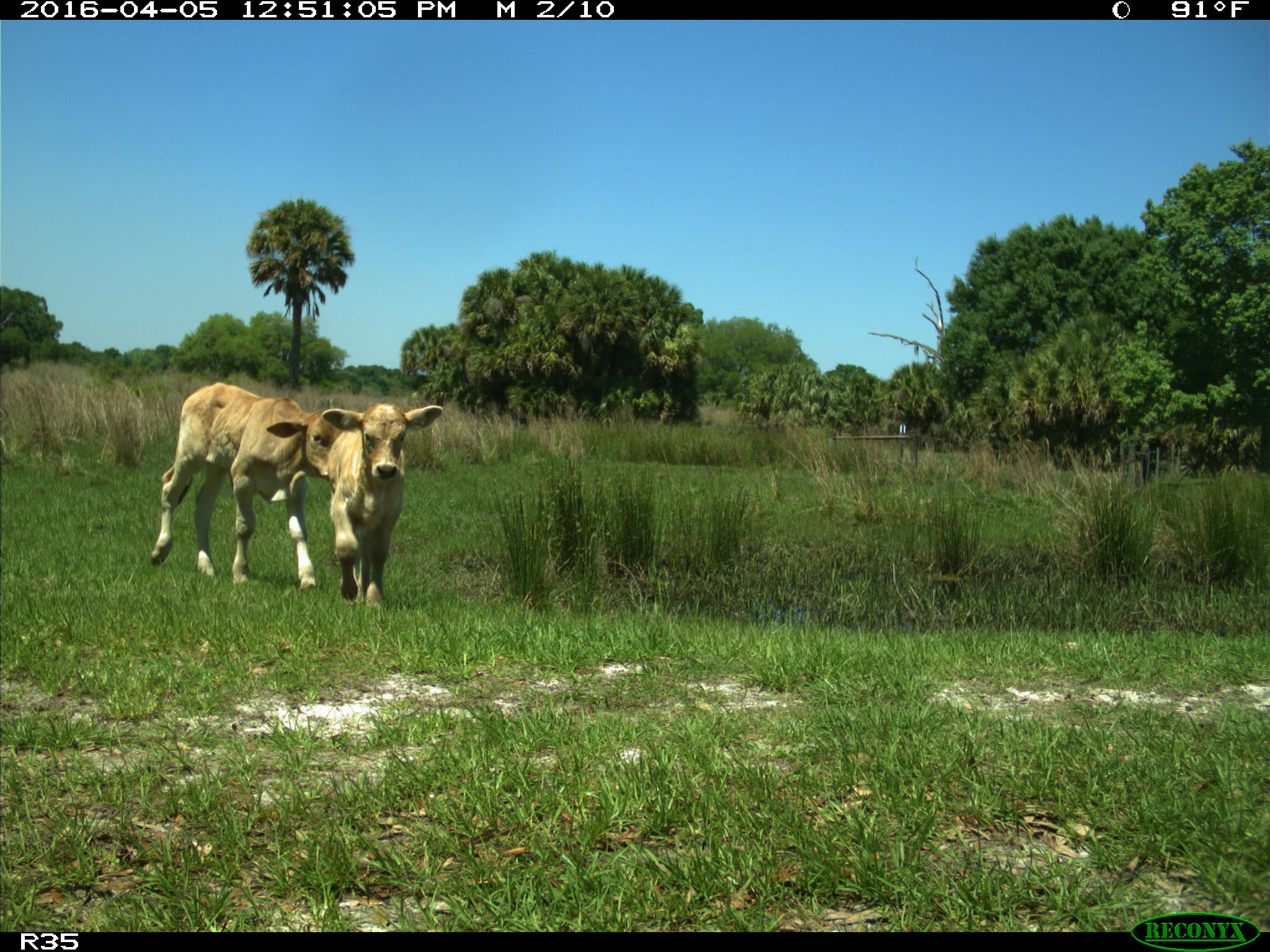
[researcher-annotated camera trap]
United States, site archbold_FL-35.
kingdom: Animalia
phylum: Chordata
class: Mammalia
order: Artiodactyla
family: Bovidae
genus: Bos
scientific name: Bos taurus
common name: domestic cow